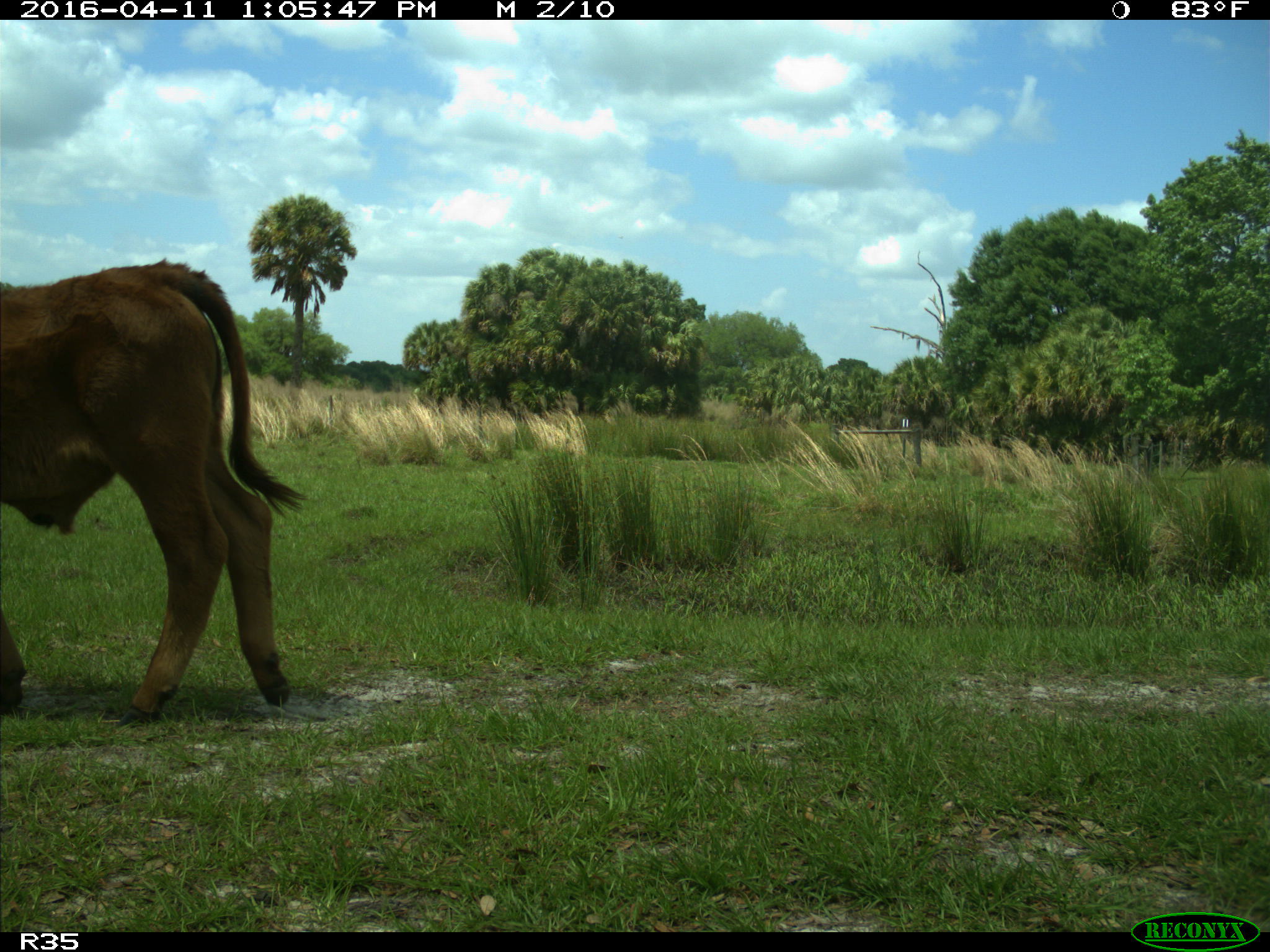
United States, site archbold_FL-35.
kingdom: Animalia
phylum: Chordata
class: Mammalia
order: Artiodactyla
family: Bovidae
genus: Bos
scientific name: Bos taurus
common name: domestic cow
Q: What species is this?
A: Bos taurus (domestic cow).